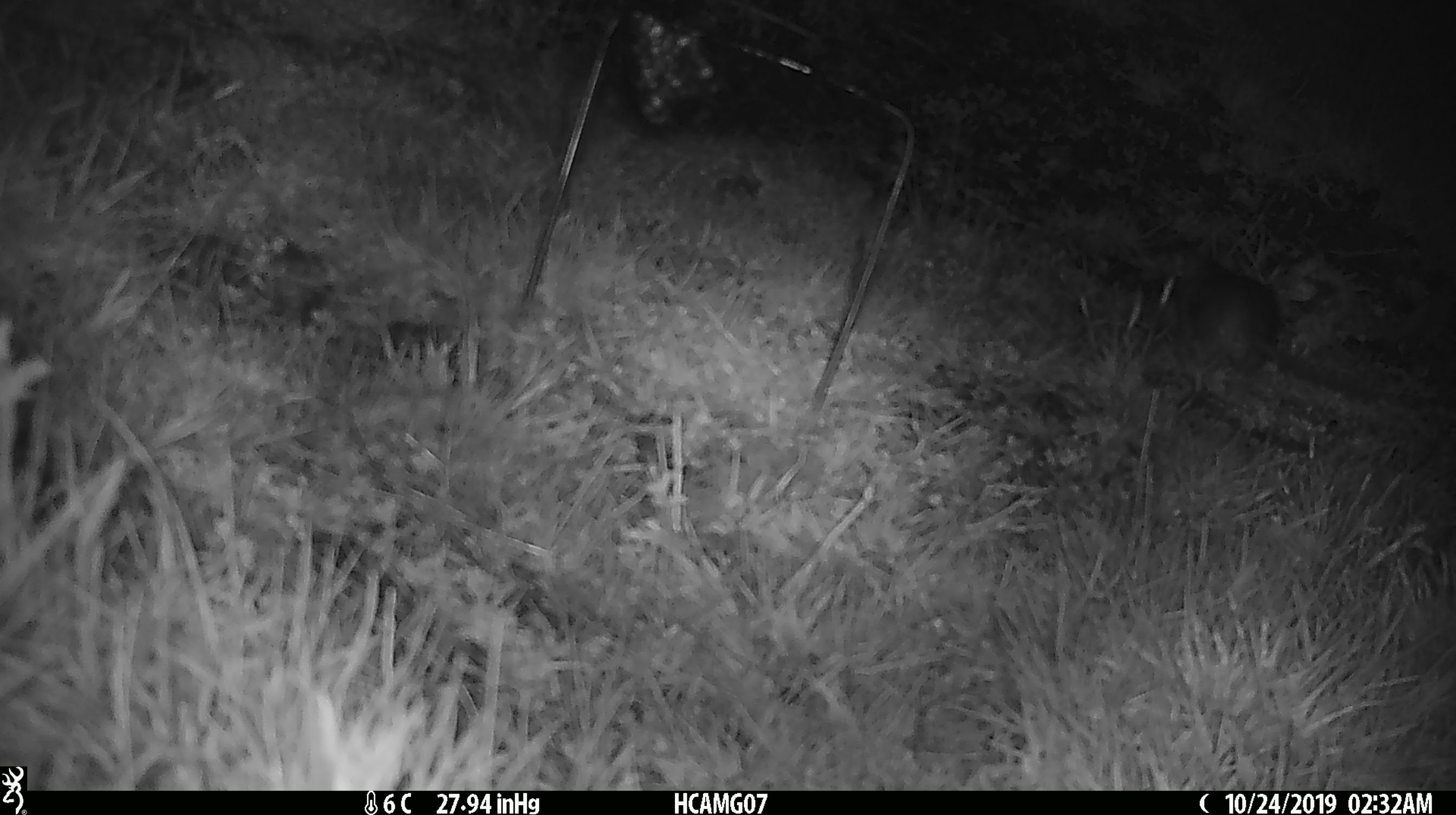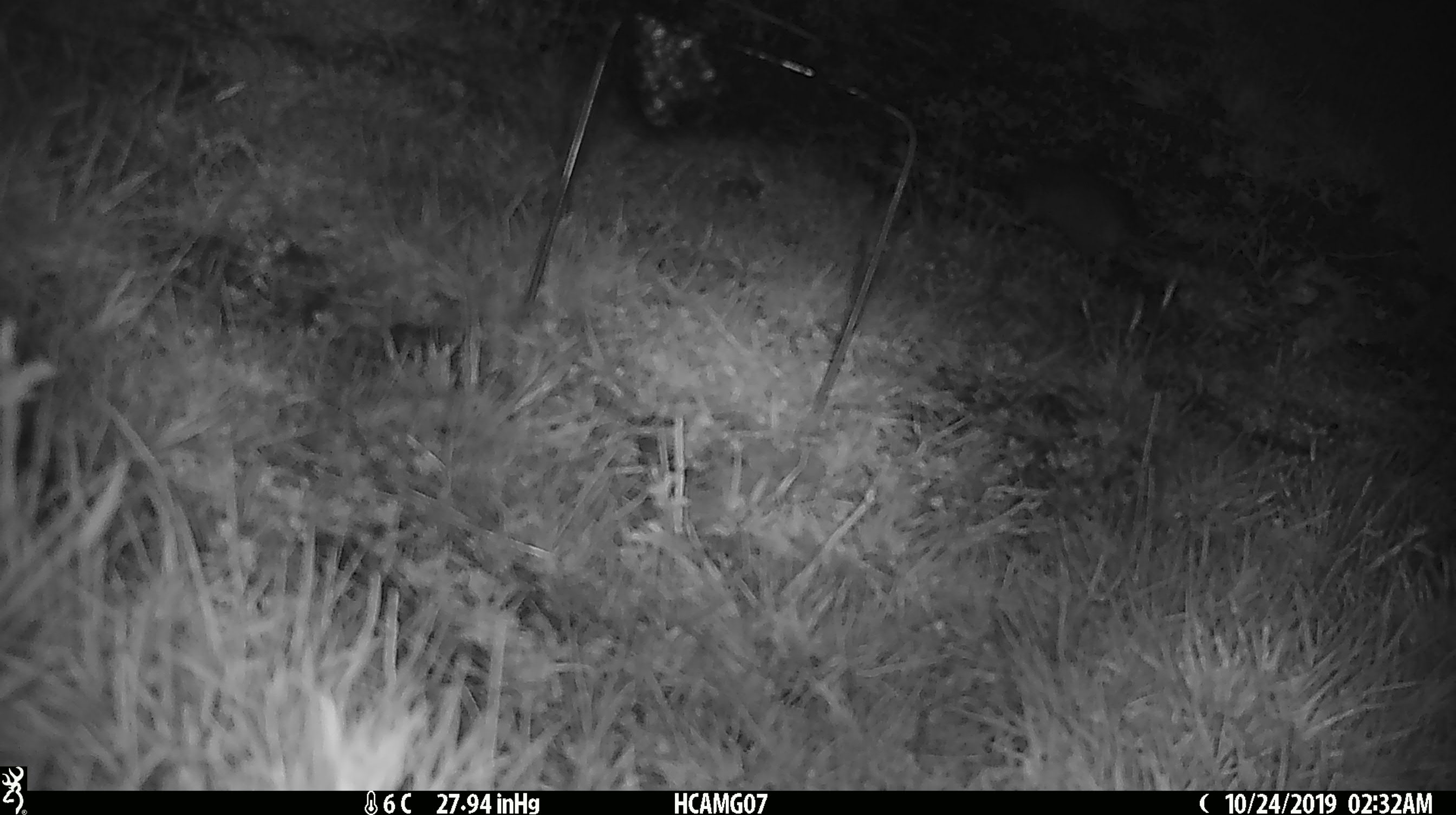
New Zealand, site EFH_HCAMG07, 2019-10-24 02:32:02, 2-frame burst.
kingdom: Animalia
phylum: Chordata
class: Mammalia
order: Rodentia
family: Muridae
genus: Mus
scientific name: Mus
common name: mouse